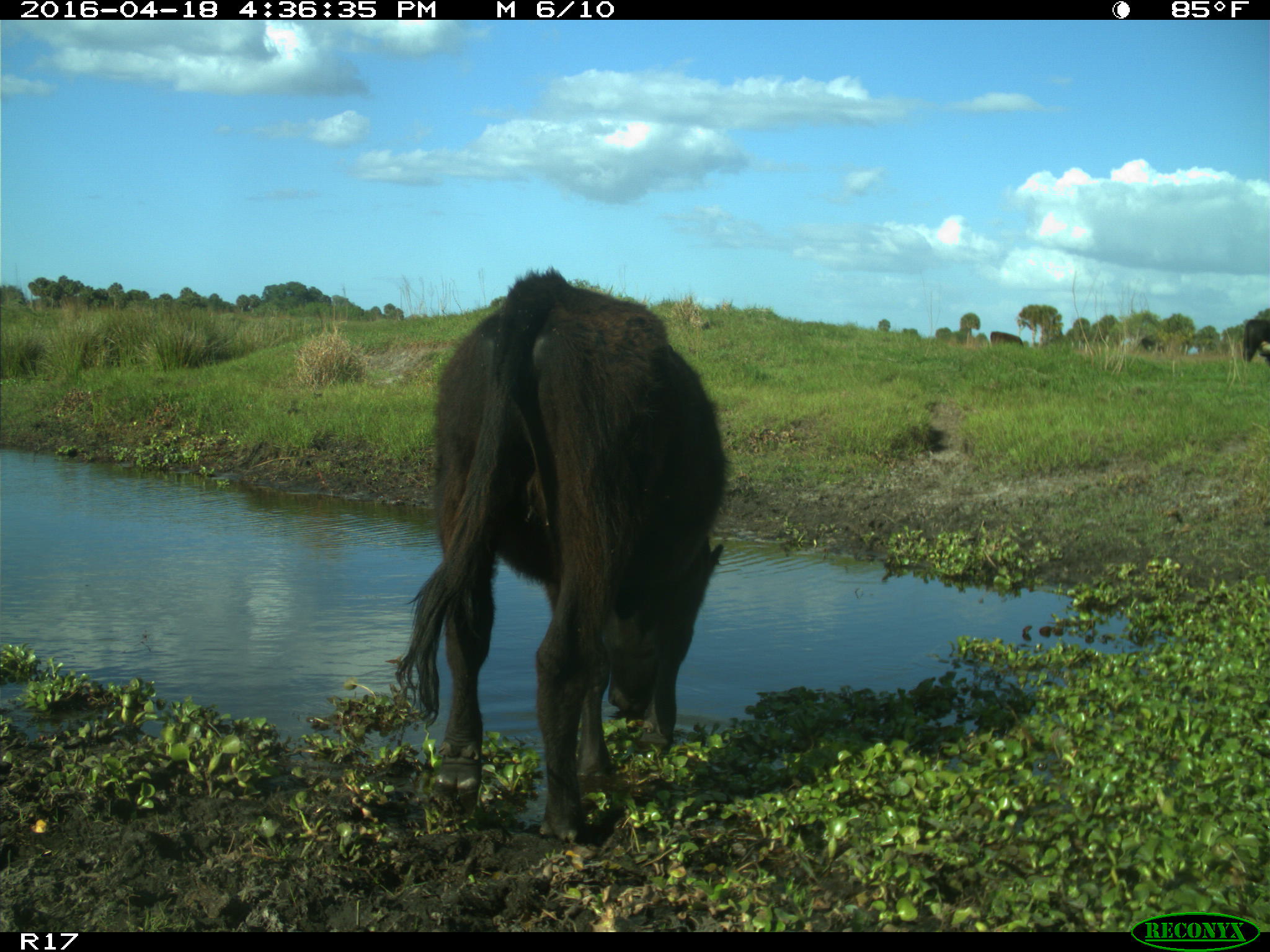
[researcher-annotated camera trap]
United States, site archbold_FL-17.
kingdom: Animalia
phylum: Chordata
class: Mammalia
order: Artiodactyla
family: Bovidae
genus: Bos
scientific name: Bos taurus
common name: domestic cow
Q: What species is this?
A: Bos taurus (domestic cow).